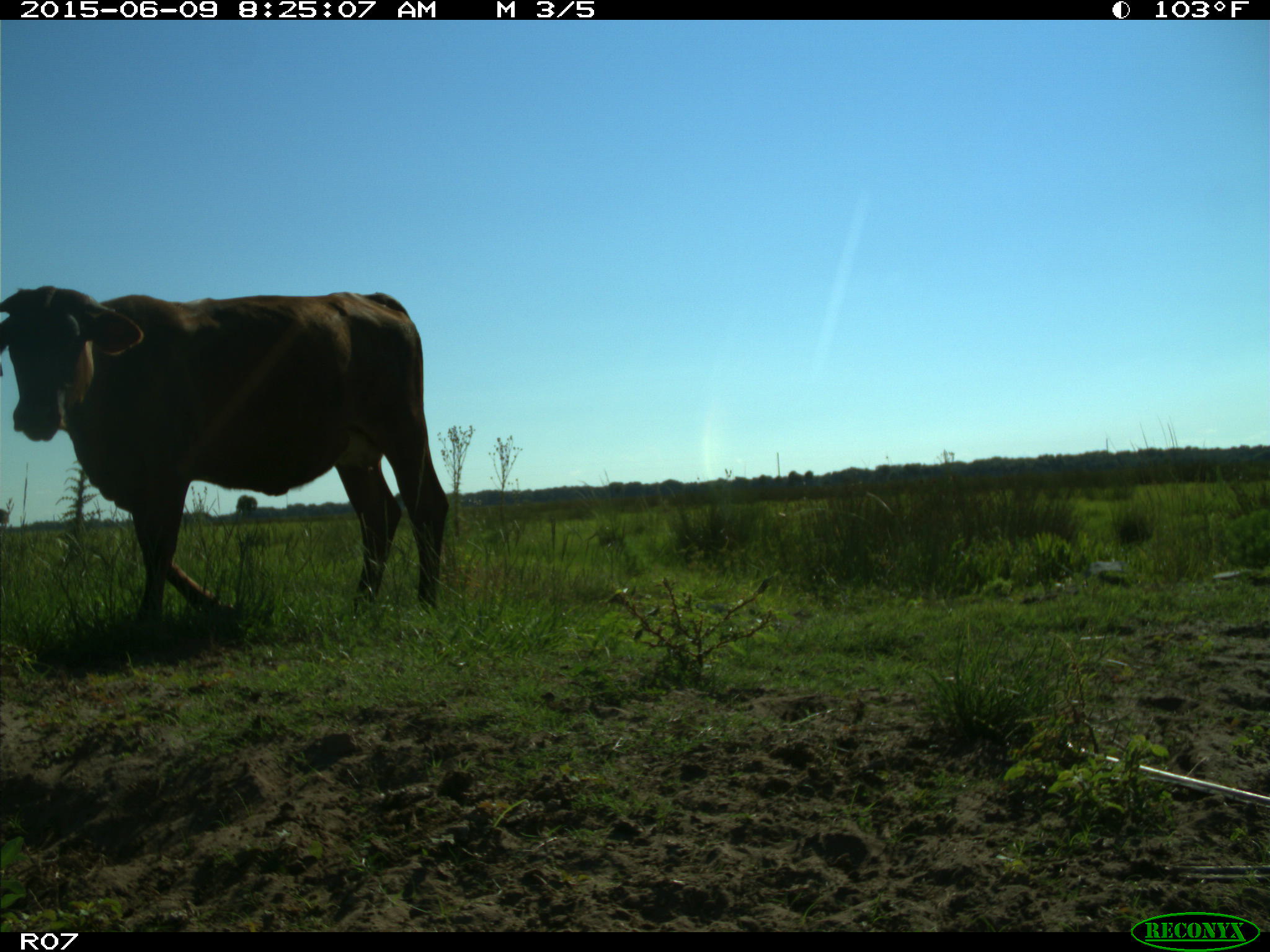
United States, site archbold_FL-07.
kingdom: Animalia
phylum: Chordata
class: Mammalia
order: Artiodactyla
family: Bovidae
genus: Bos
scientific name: Bos taurus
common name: domestic cow